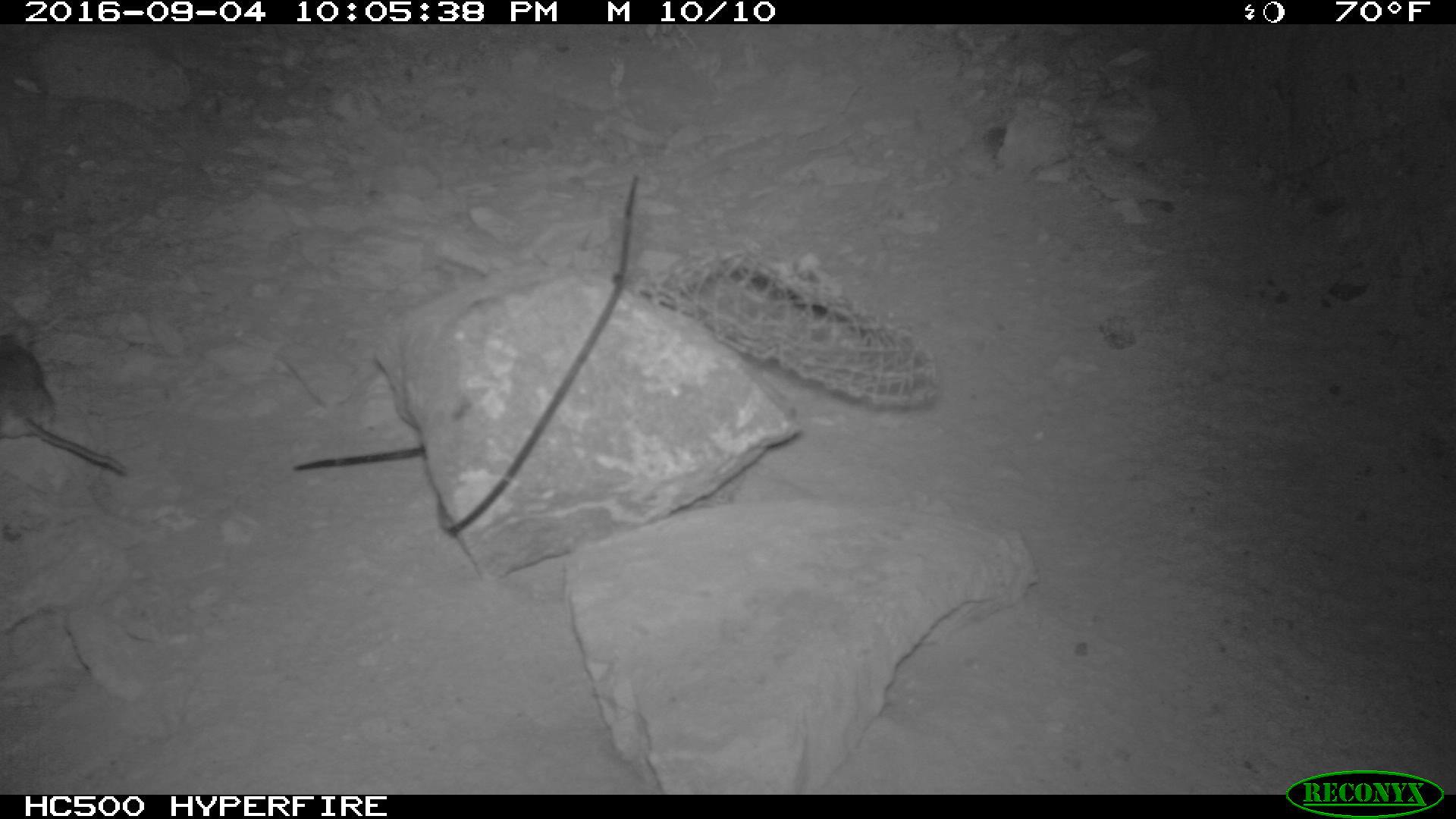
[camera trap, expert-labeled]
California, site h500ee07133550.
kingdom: Animalia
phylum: Chordata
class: Mammalia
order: Rodentia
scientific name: Rodentia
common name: rodent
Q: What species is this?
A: Rodent (Rodentia).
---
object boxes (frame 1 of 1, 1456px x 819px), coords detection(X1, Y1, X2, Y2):
rodent: detection(0, 331, 128, 474)